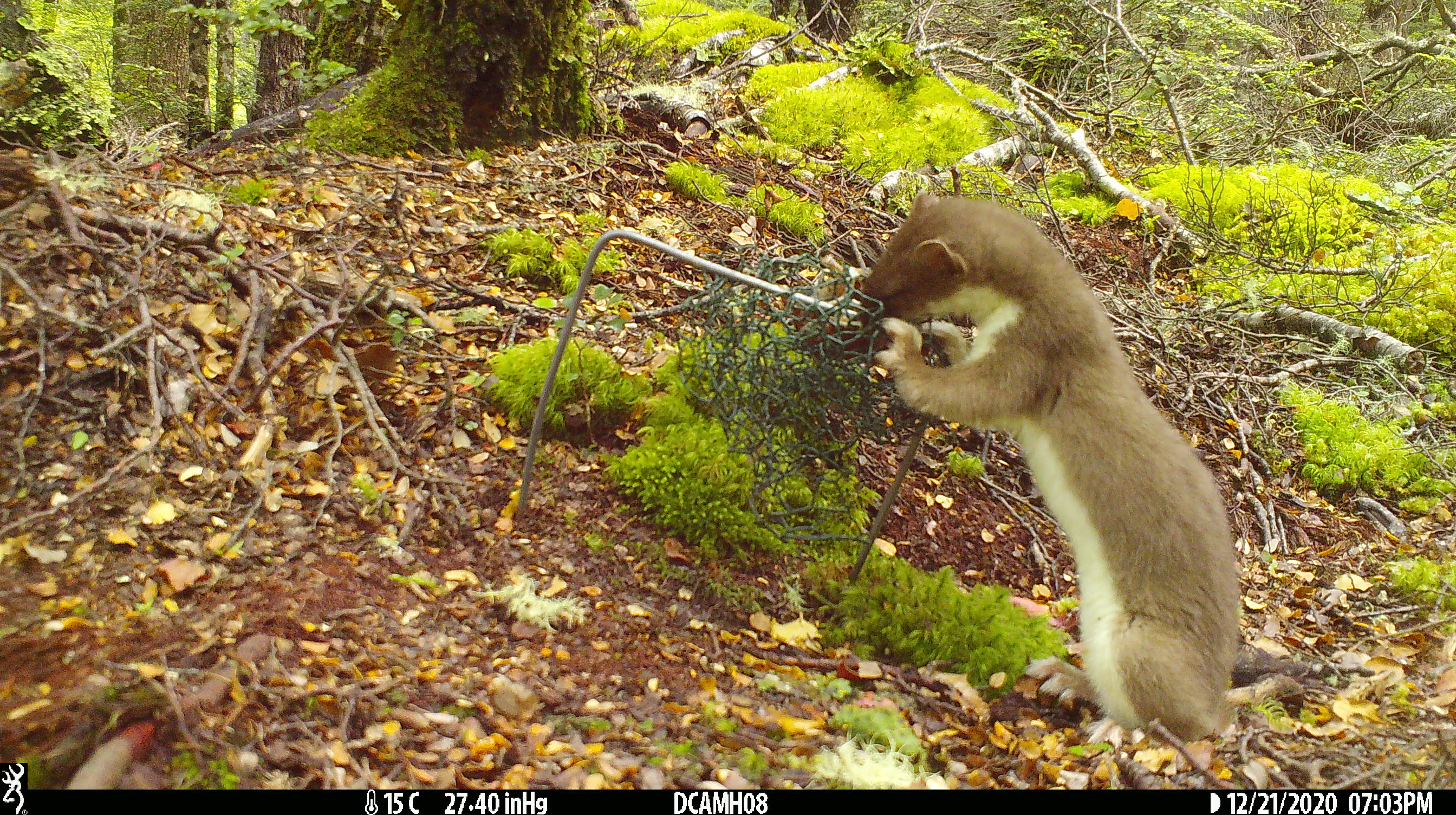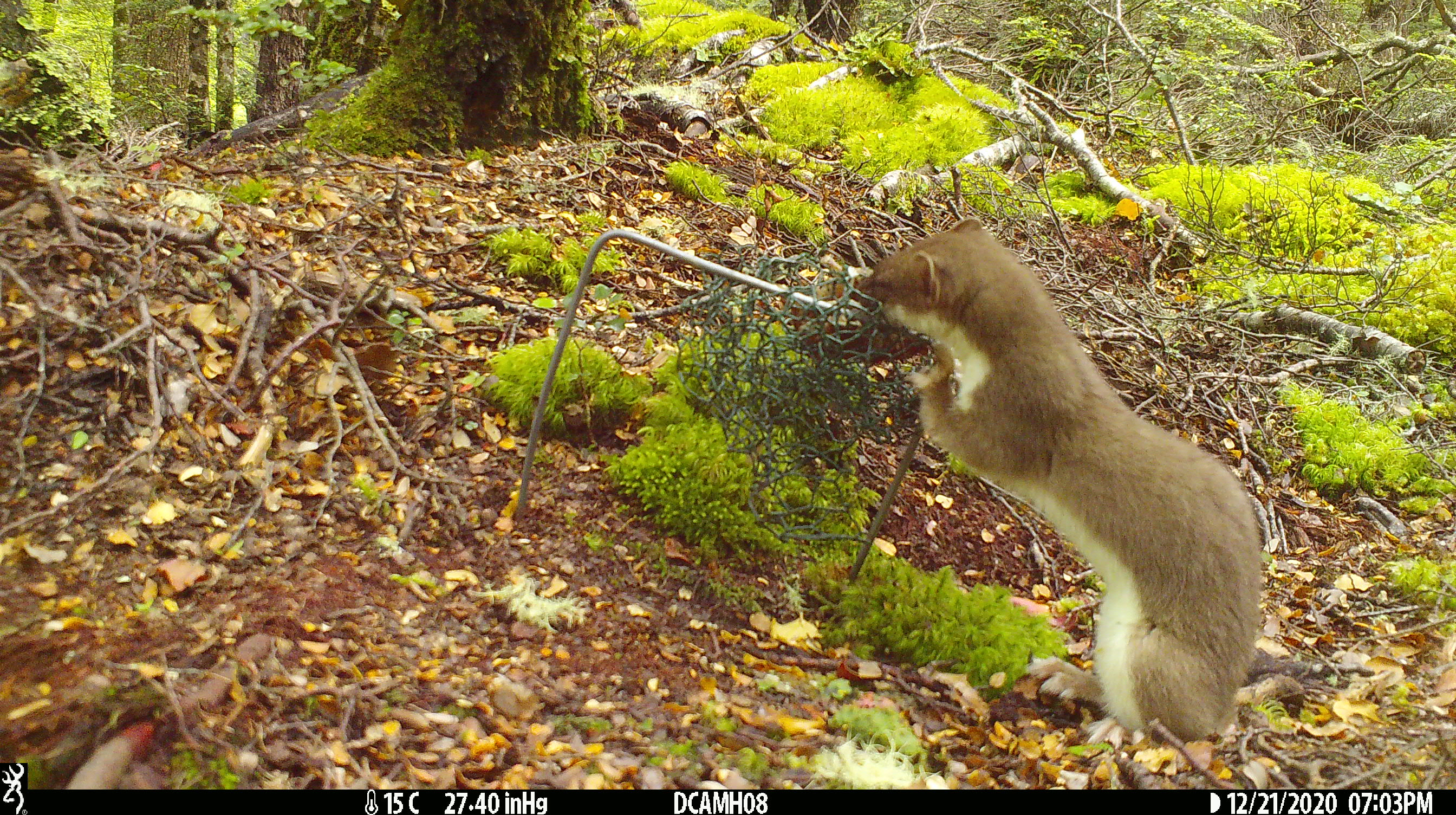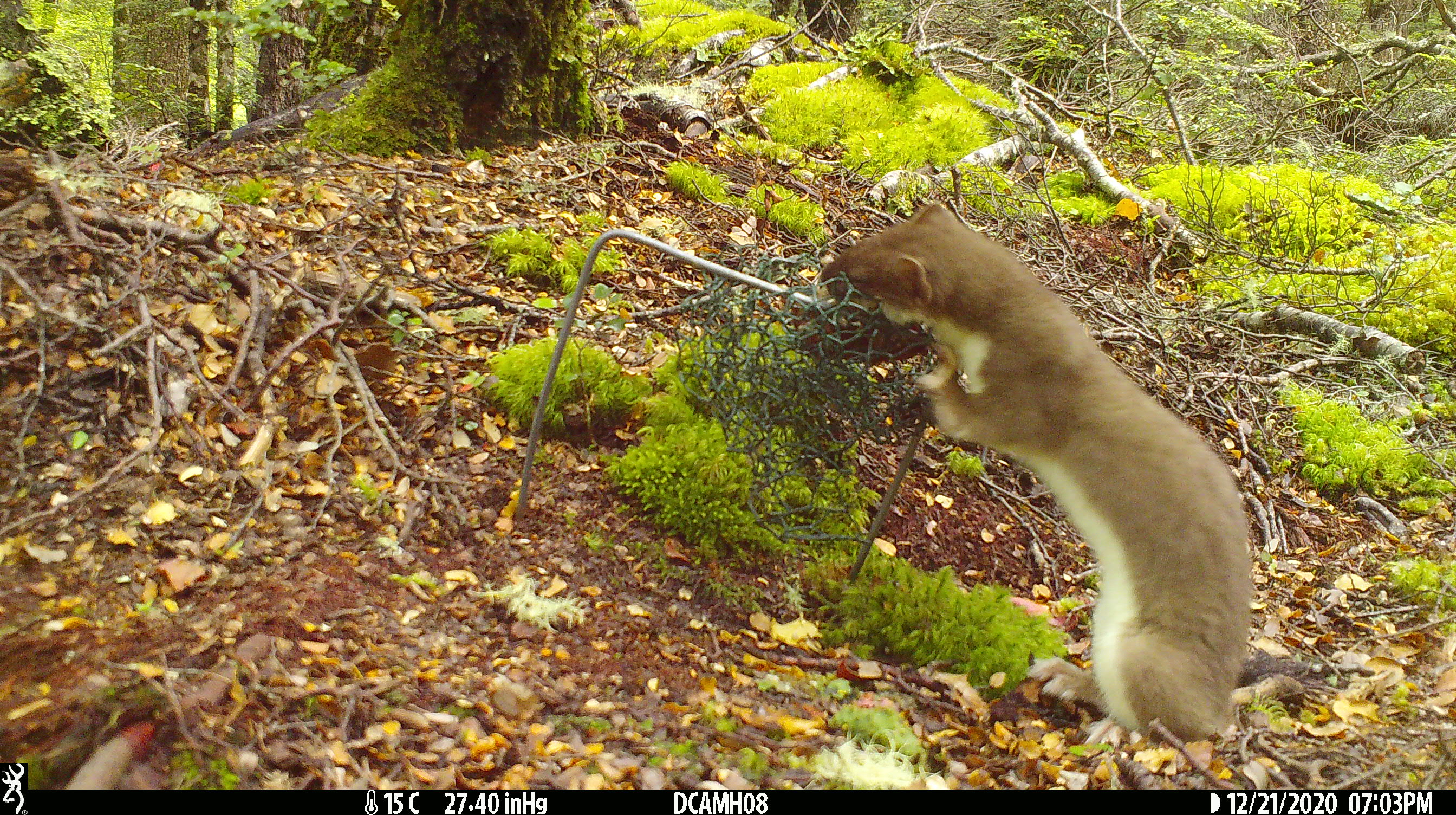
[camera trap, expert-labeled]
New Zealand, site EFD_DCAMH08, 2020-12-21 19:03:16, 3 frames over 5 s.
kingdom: Animalia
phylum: Chordata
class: Mammalia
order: Carnivora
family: Mustelidae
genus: Mustela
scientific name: Mustela erminea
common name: stoat